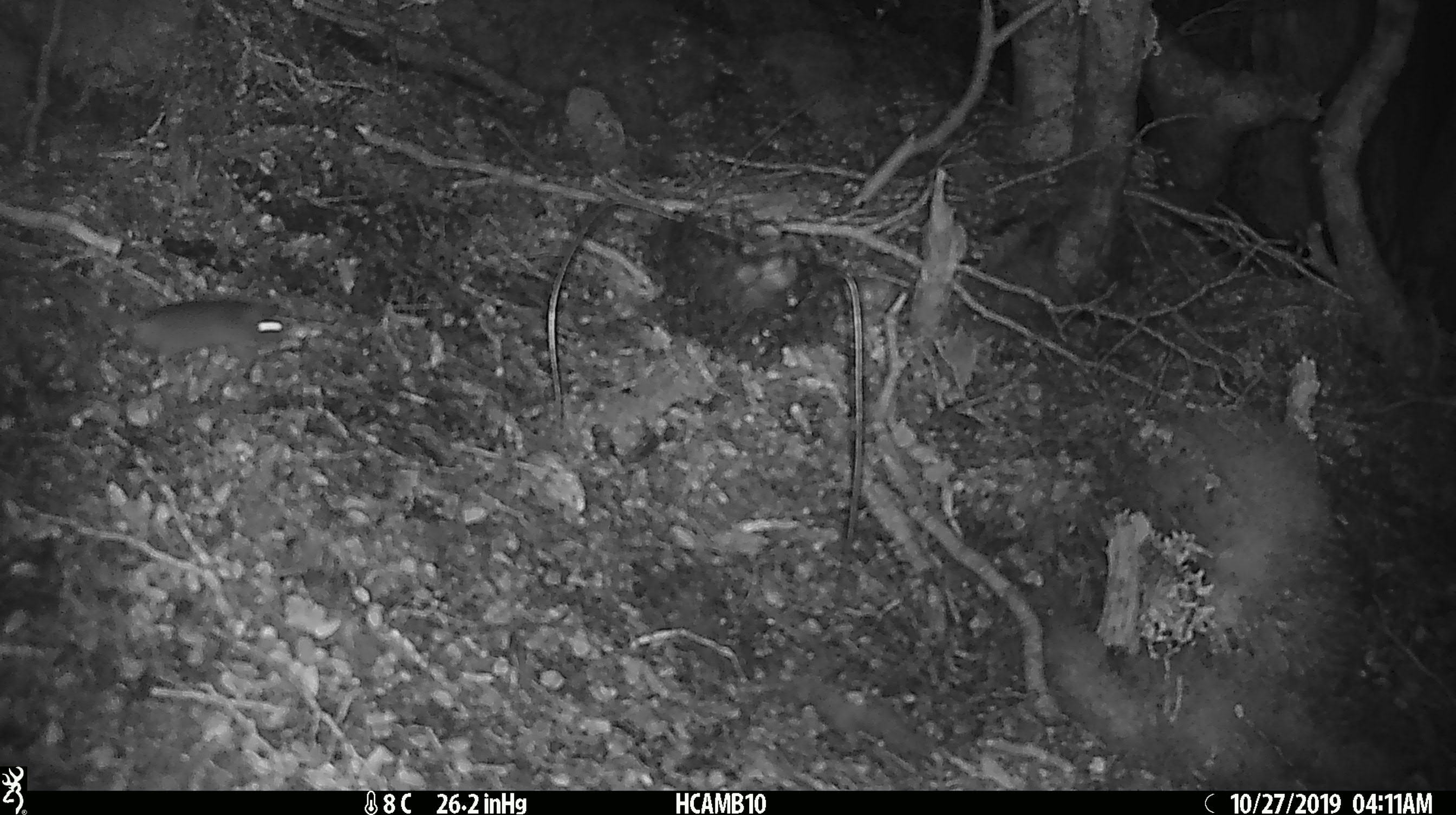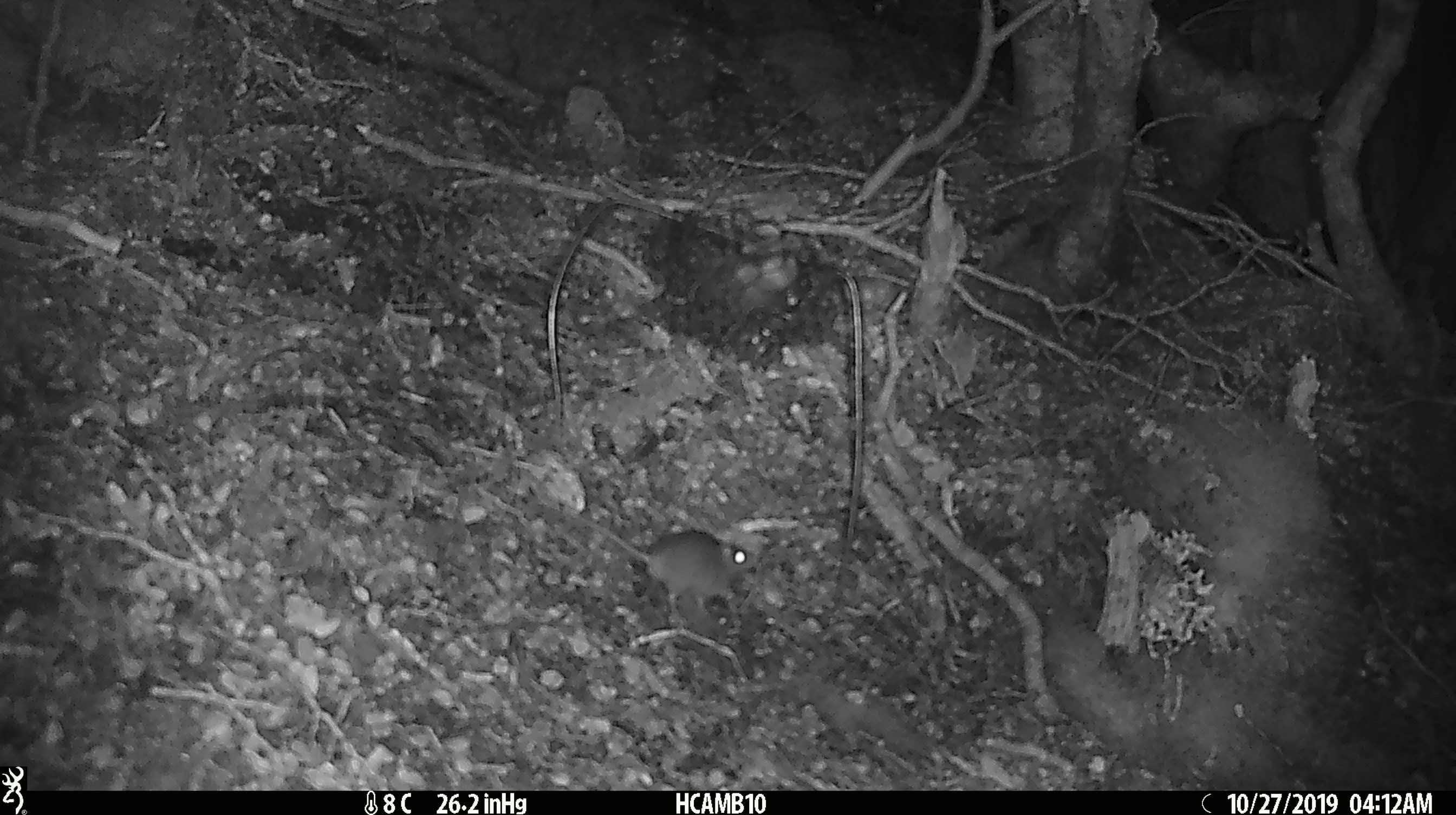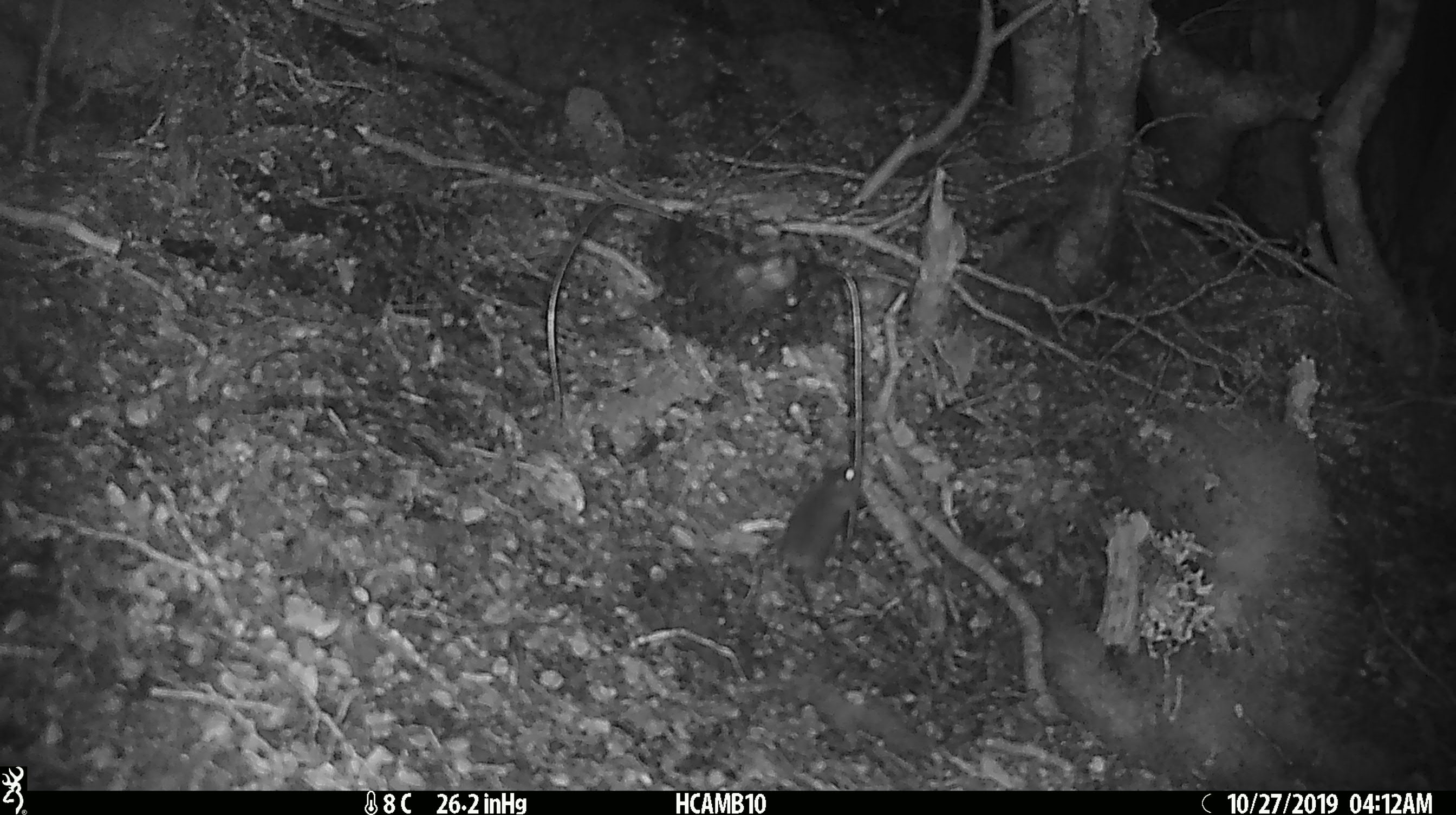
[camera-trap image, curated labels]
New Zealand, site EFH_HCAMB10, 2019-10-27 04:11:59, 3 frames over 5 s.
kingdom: Animalia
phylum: Chordata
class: Mammalia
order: Rodentia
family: Muridae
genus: Mus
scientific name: Mus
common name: mouse